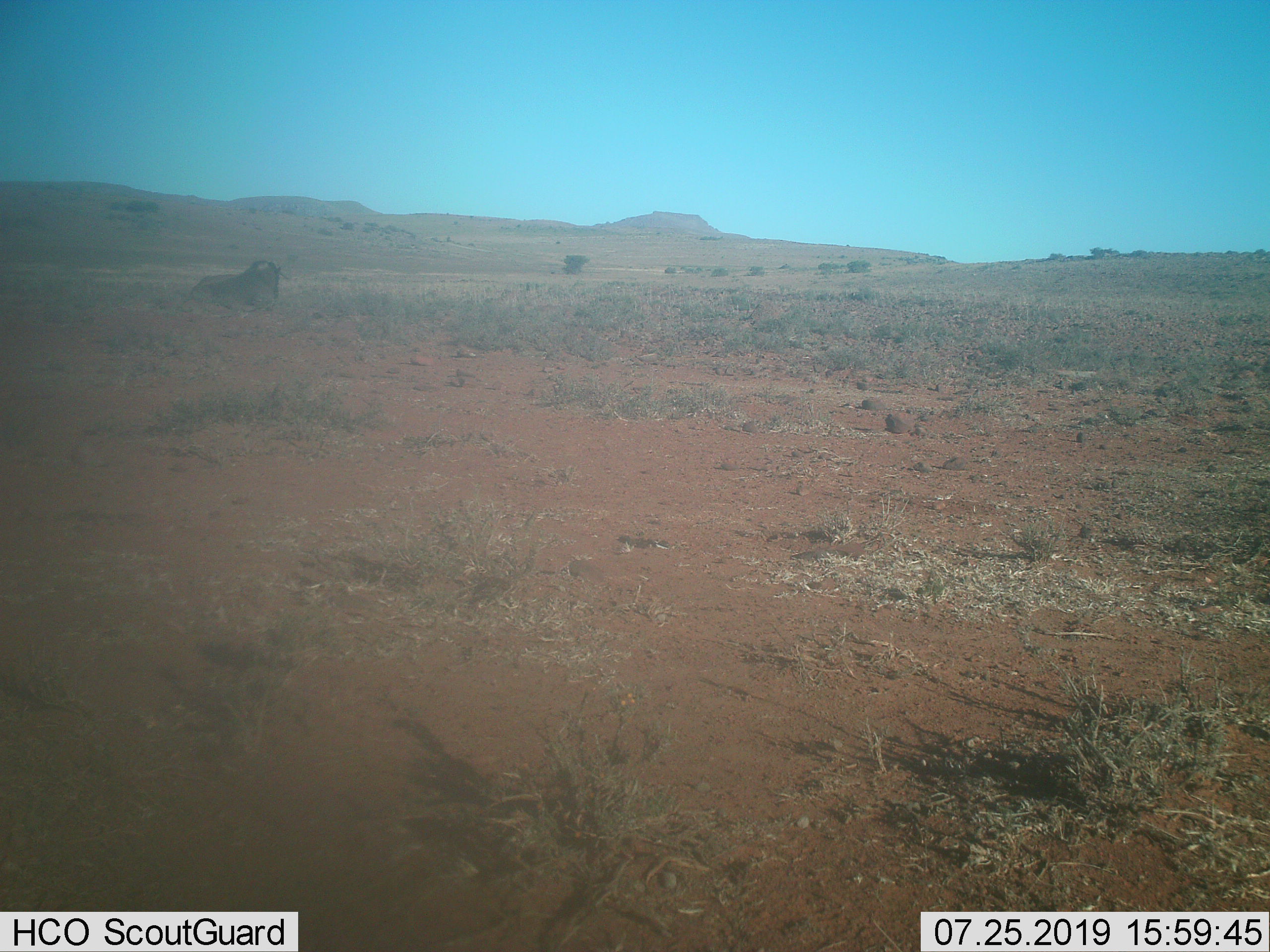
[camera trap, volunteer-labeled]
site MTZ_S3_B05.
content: unidentified animal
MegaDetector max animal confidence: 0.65